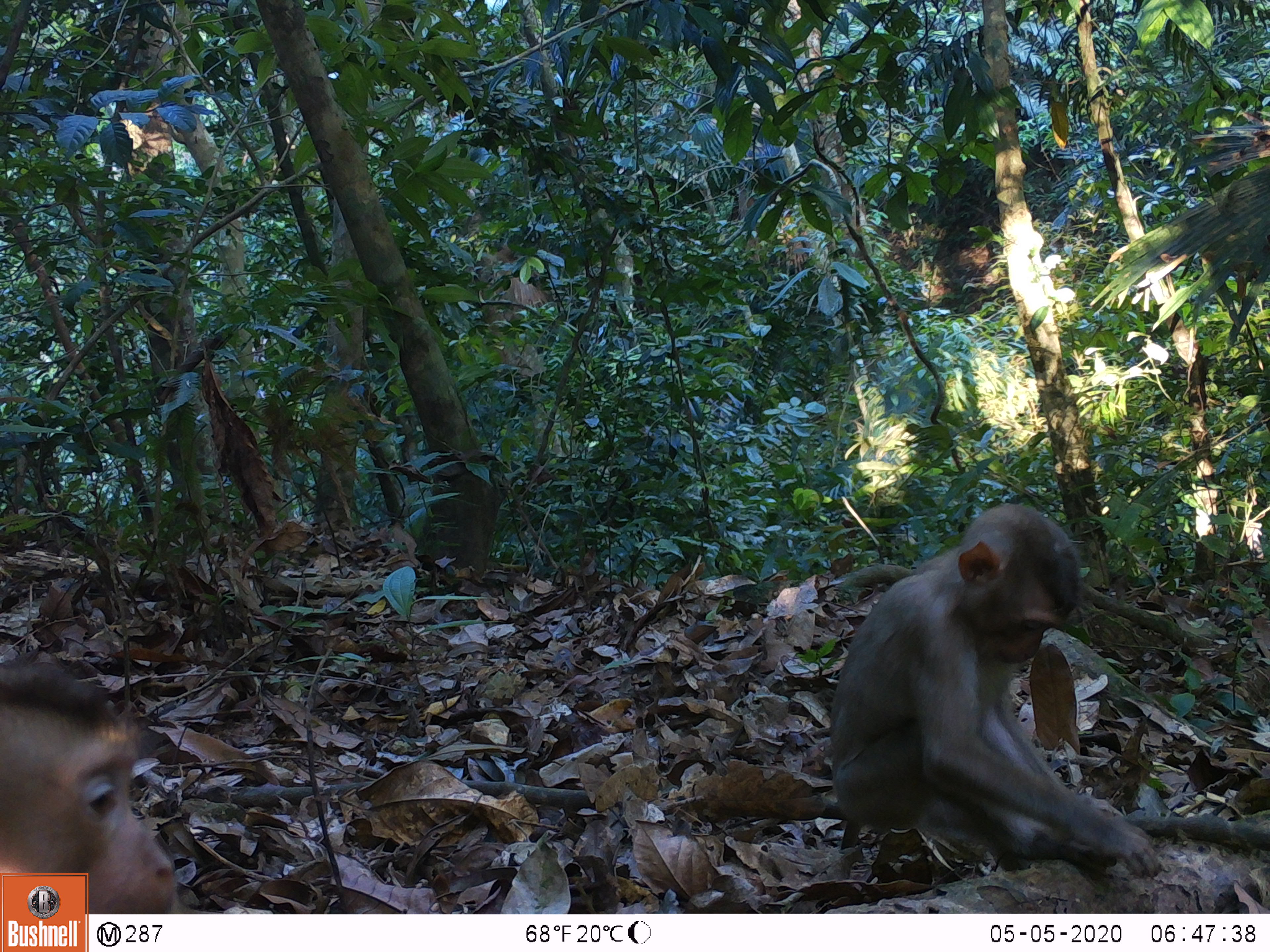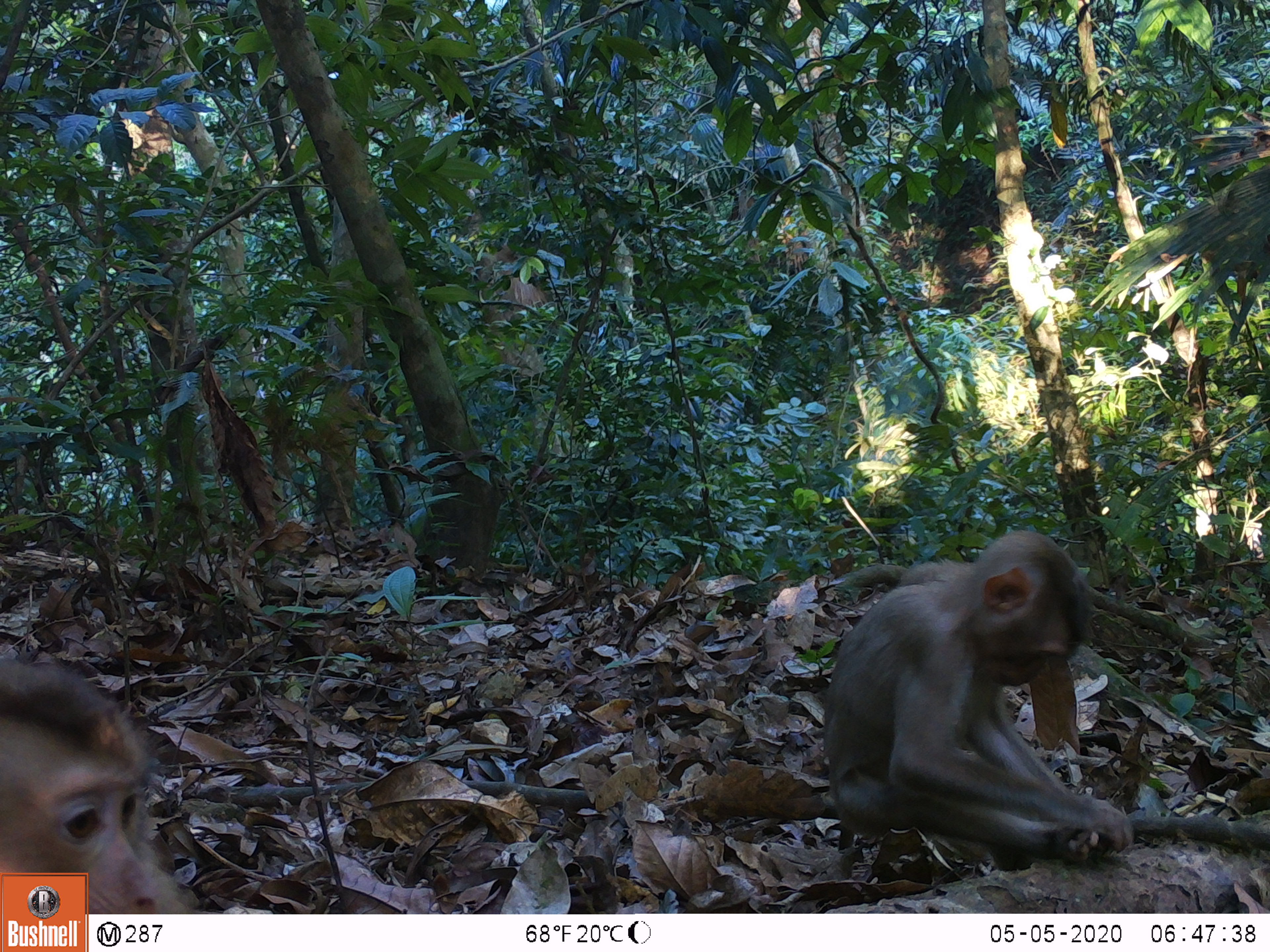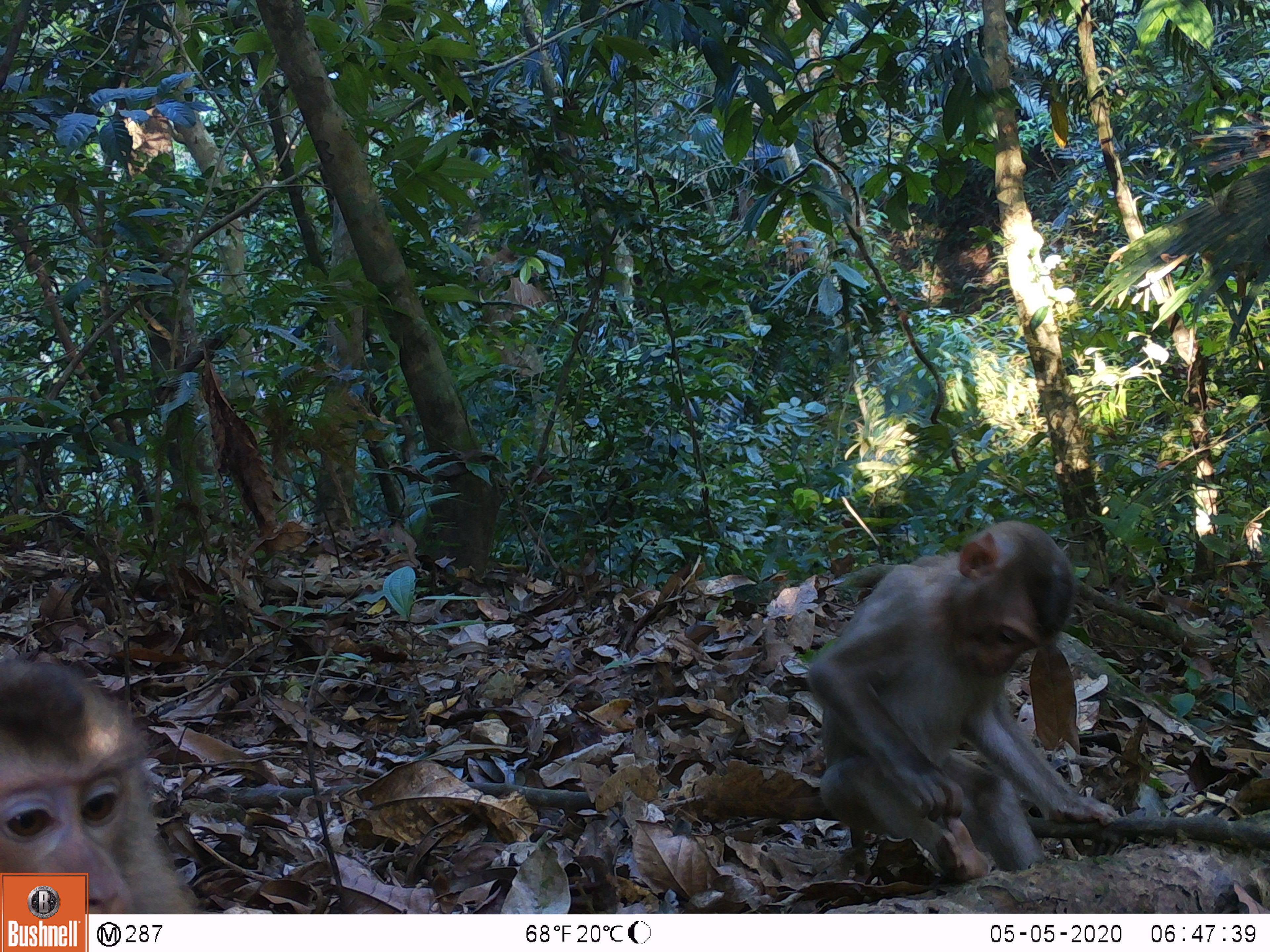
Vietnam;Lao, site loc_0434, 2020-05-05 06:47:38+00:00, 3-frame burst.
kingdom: Animalia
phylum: Chordata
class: Mammalia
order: Primates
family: Cercopithecidae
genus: Macaca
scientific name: Macaca nemestrina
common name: pig-tailed macaque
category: pig tailed macaque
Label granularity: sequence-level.